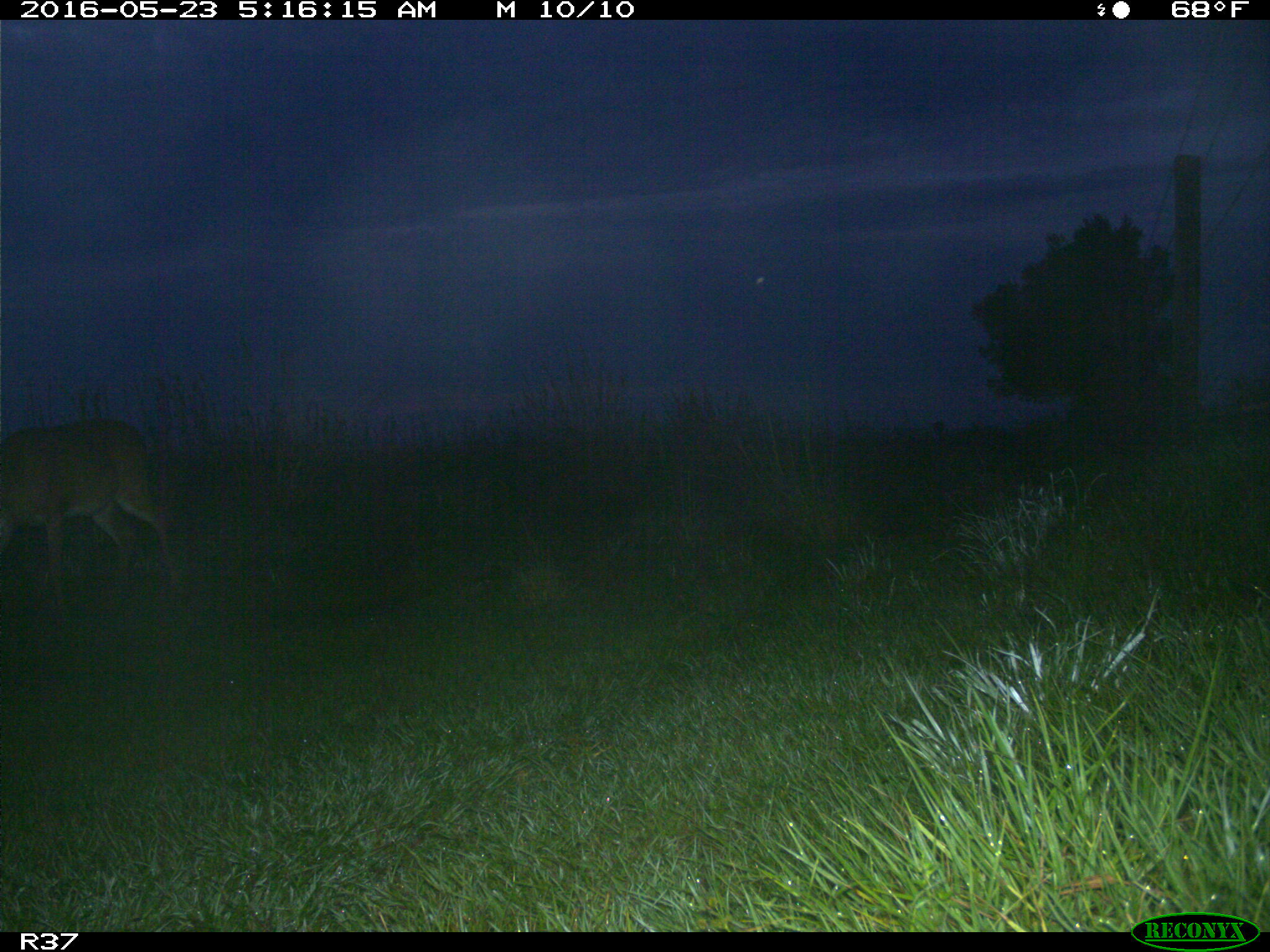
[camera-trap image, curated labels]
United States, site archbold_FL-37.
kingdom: Animalia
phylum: Chordata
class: Mammalia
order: Artiodactyla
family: Cervidae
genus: Odocoileus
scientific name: Odocoileus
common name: deer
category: unidentified deer